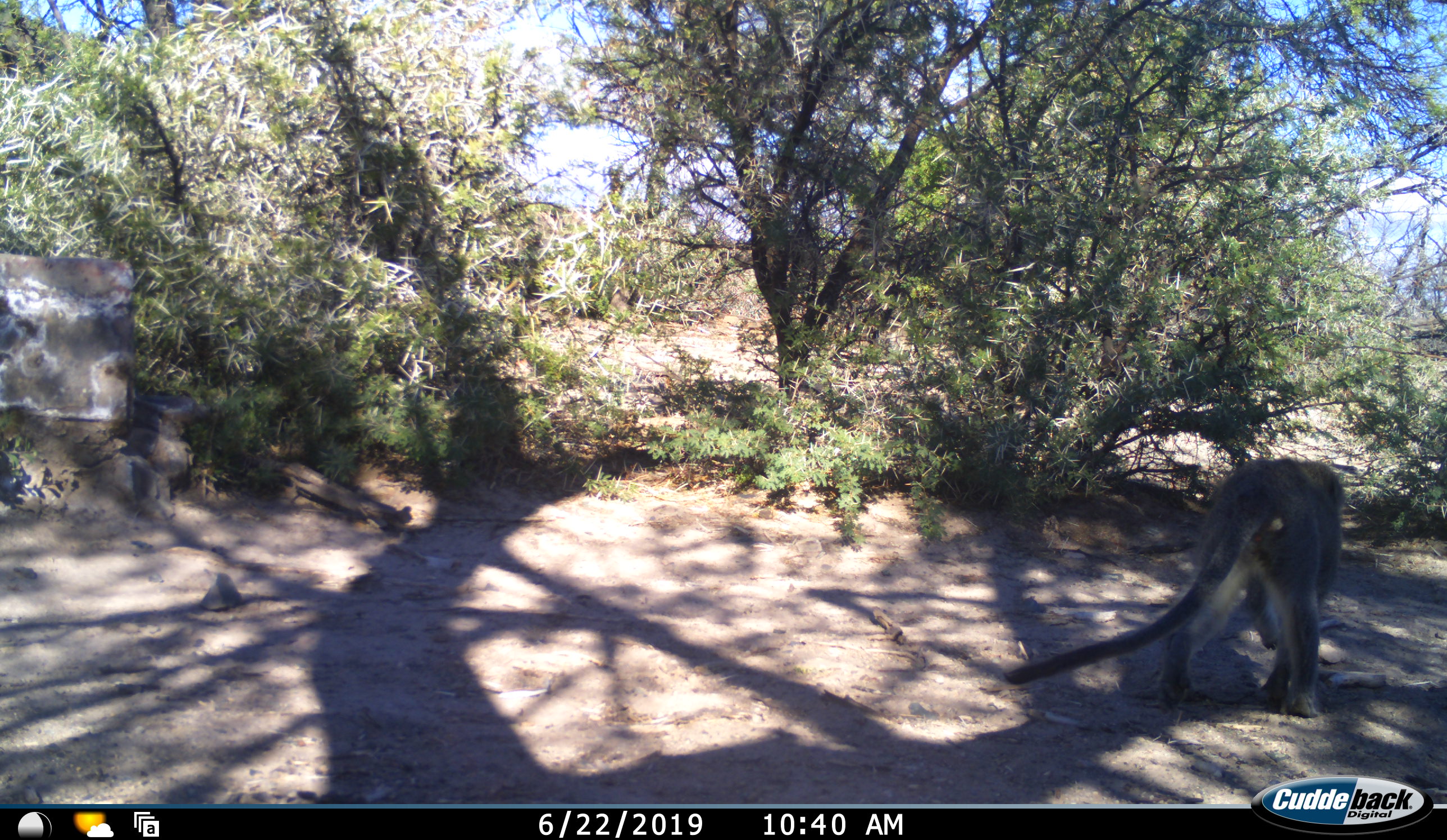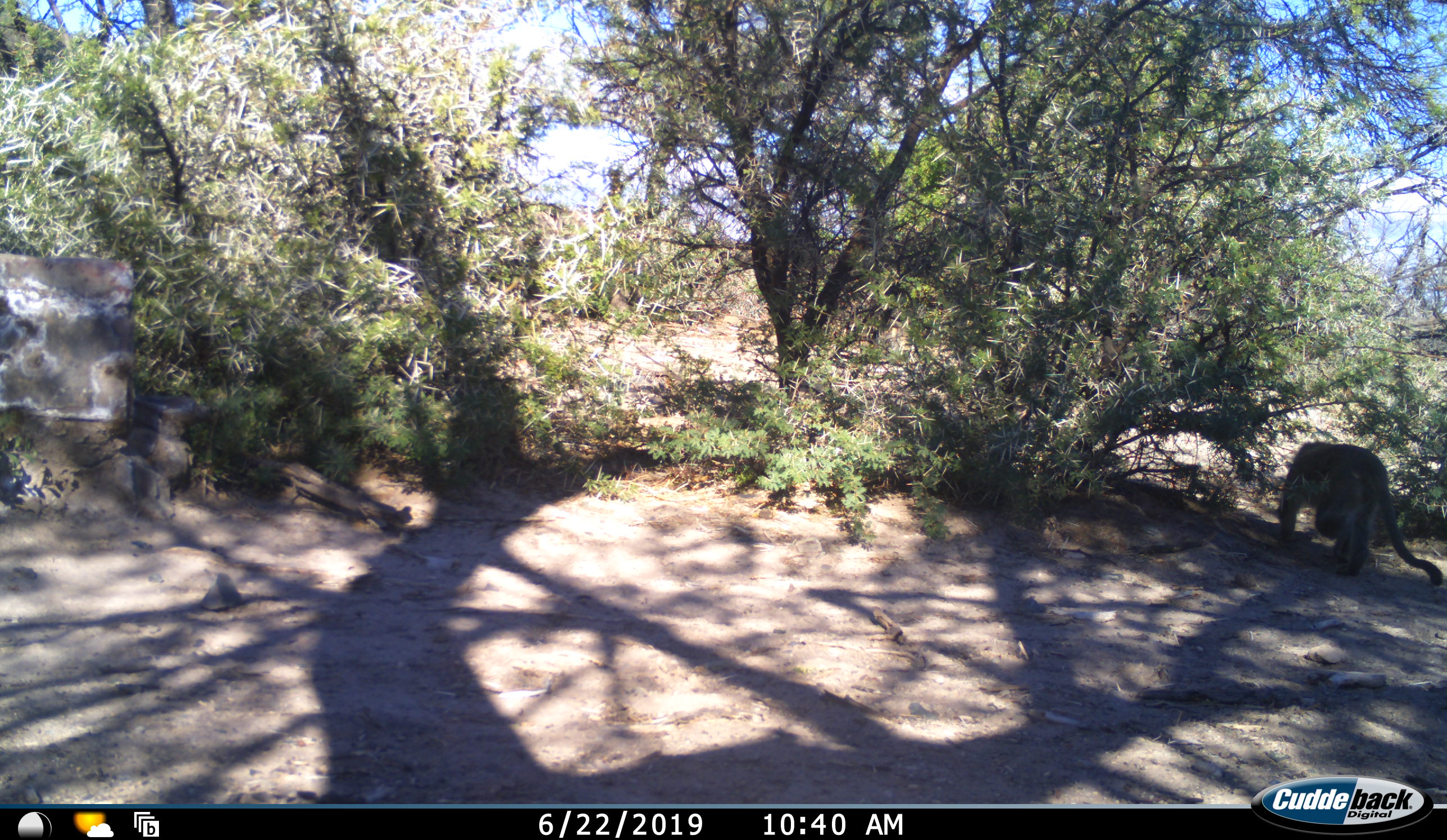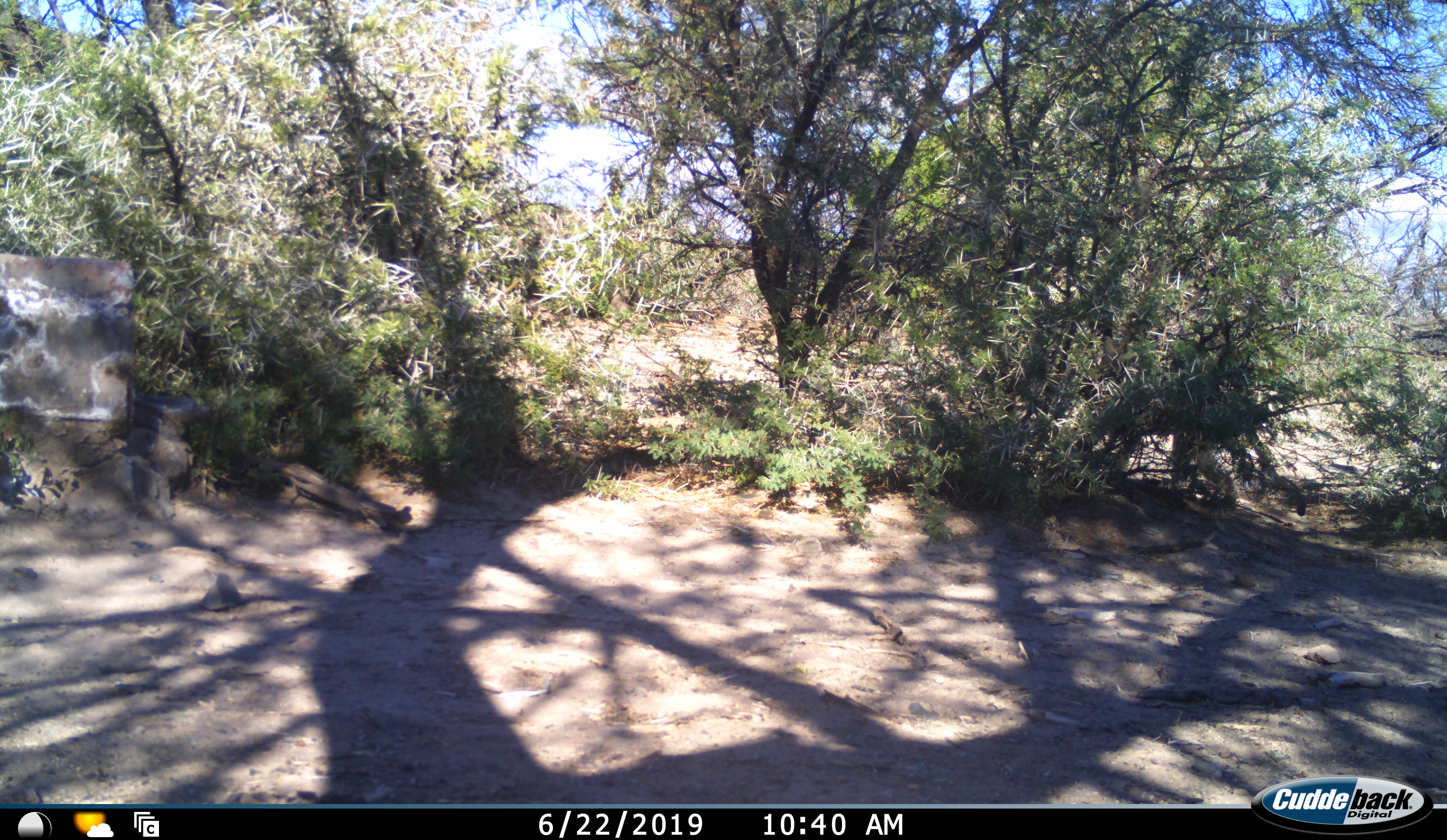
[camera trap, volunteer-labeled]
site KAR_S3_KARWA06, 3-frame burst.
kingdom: Animalia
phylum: Chordata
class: Mammalia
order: Primates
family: Cercopithecidae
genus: Chlorocebus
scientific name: Chlorocebus pygerythrus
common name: vervet monkey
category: monkeyvervet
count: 1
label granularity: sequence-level